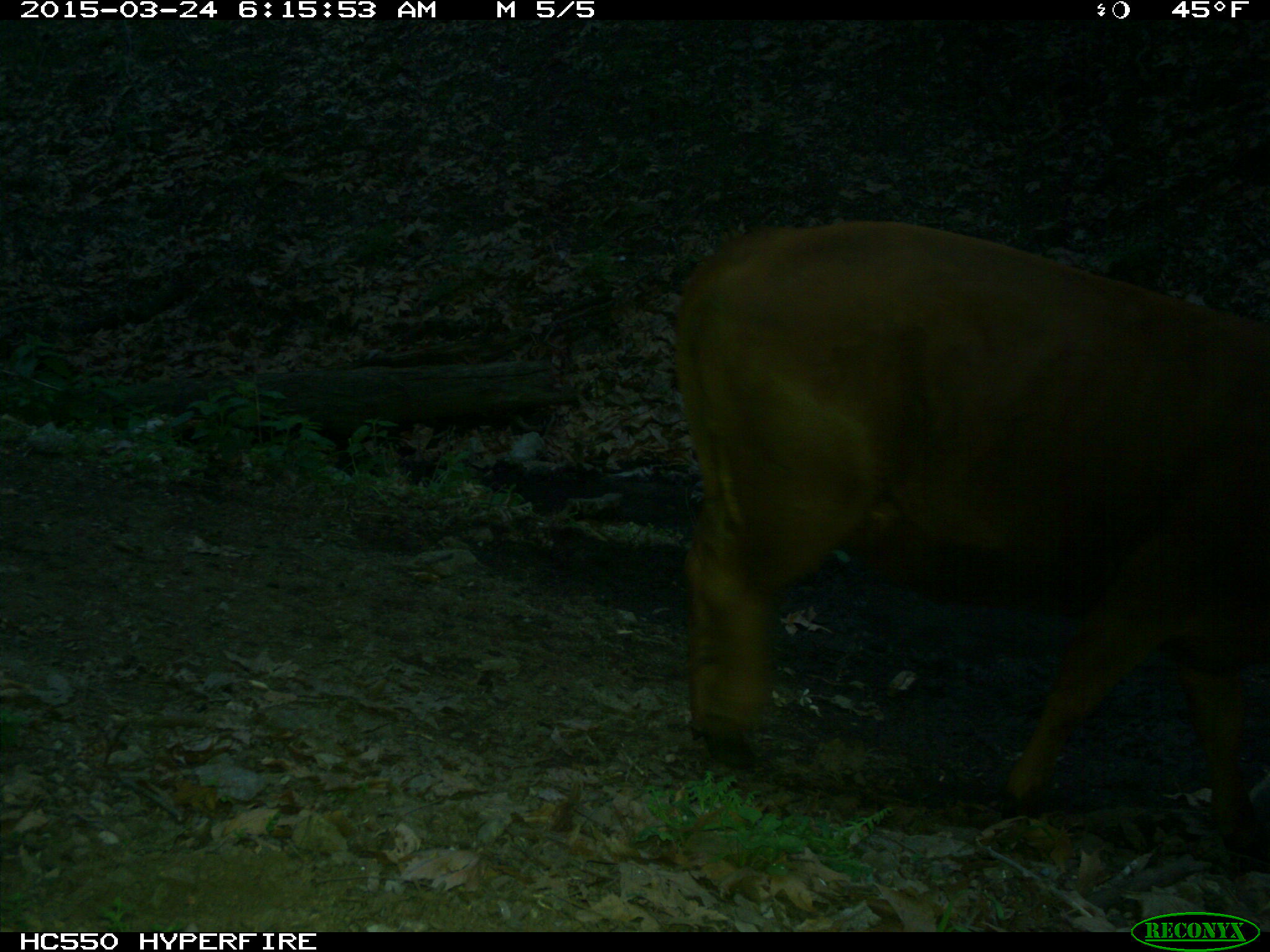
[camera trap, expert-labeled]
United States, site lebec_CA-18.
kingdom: Animalia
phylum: Chordata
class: Mammalia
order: Artiodactyla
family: Bovidae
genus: Bos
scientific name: Bos taurus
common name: domestic cow